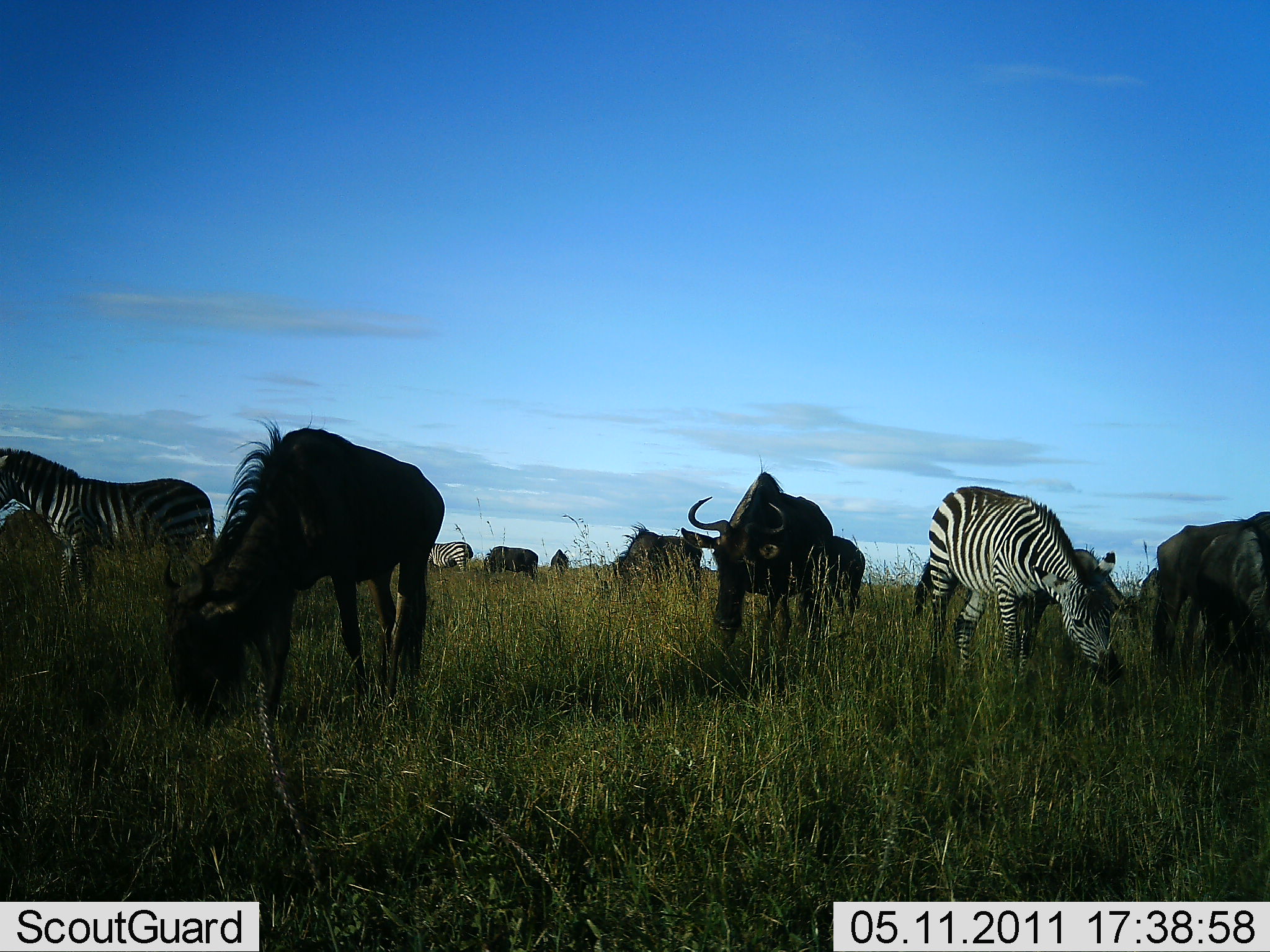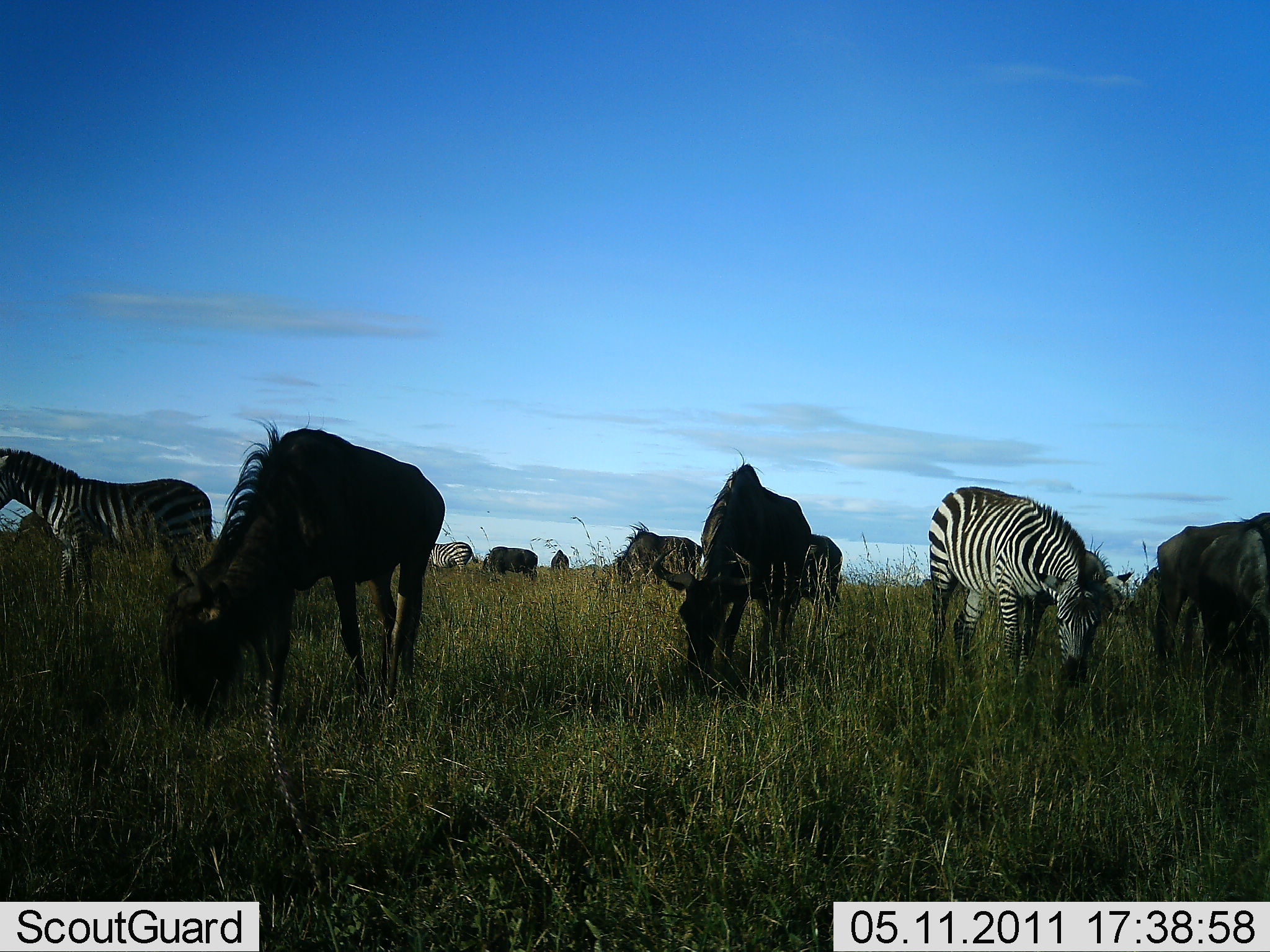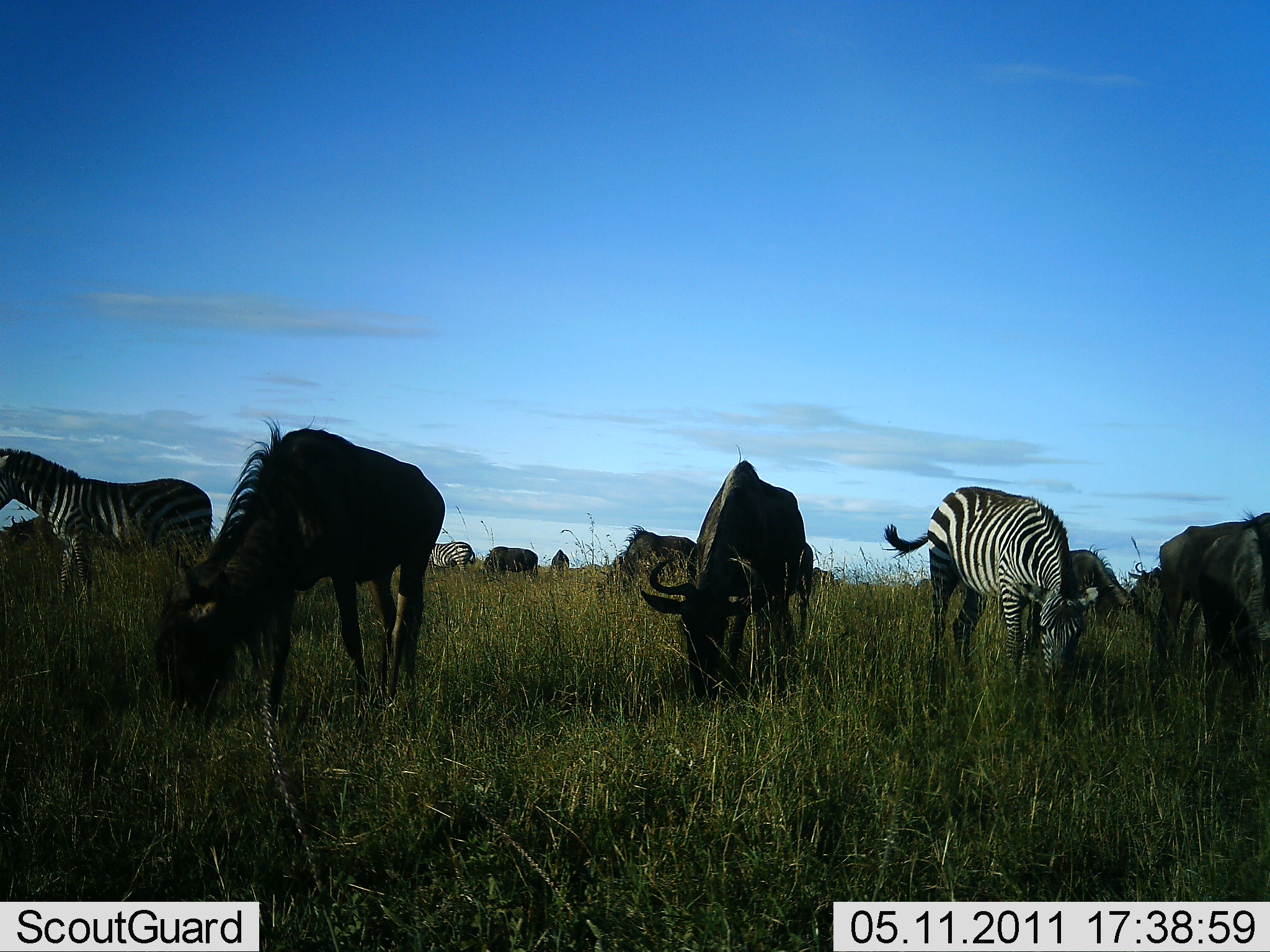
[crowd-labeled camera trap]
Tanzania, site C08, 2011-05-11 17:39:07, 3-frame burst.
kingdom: Animalia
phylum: Chordata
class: Mammalia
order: Artiodactyla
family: Bovidae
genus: Connochaetes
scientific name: Connochaetes taurinus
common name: blue wildebeest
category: wildebeest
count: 8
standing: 31%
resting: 0%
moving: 0%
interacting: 0%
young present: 0%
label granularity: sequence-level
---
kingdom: Animalia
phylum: Chordata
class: Mammalia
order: Perissodactyla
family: Equidae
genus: Equus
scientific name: Equus quagga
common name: plains zebra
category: zebra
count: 3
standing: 43%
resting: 0%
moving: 0%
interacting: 14%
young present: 0%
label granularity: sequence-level